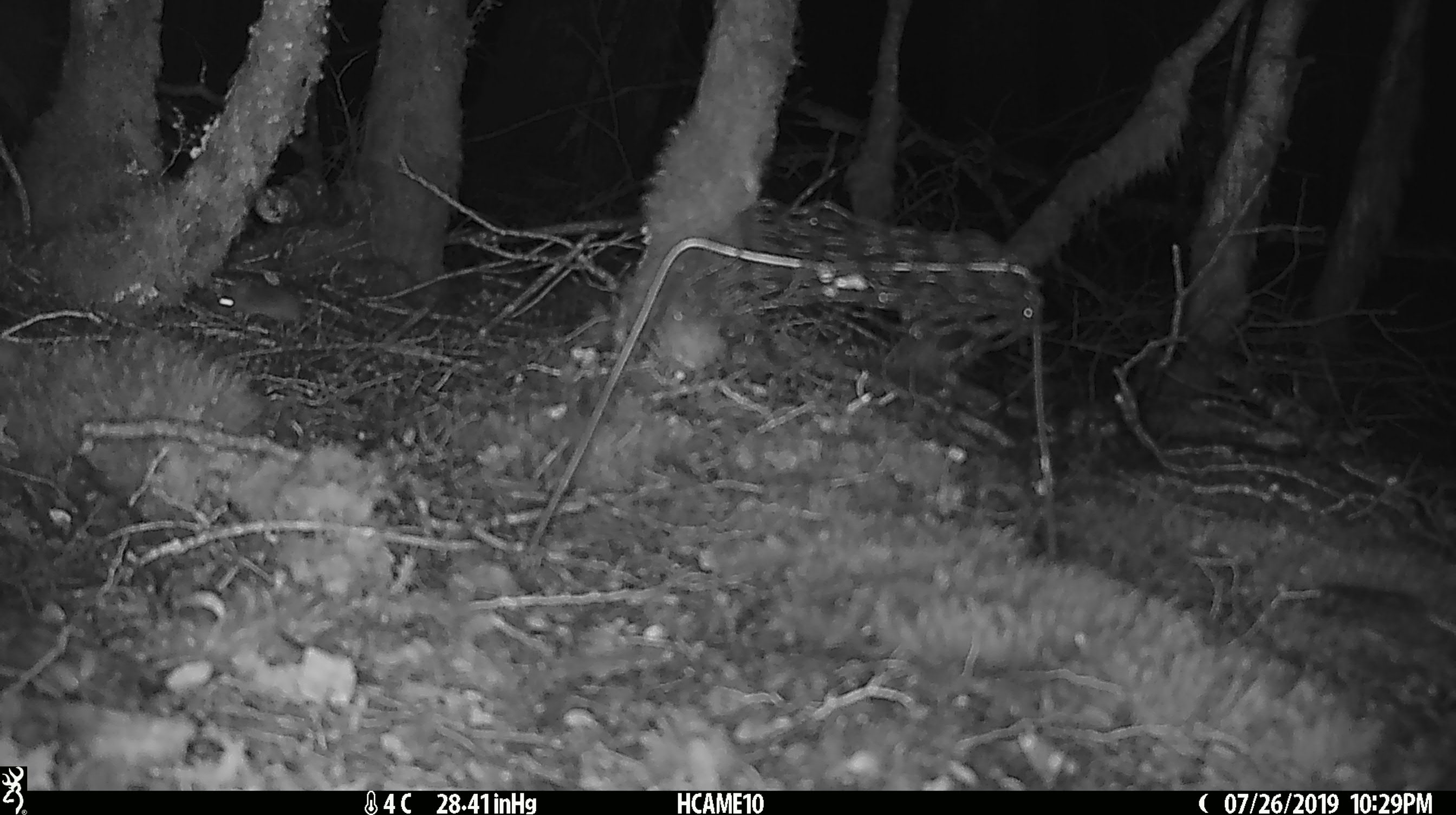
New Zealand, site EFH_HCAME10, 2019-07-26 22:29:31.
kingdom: Animalia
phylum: Chordata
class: Mammalia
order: Rodentia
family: Muridae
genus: Mus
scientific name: Mus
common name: mouse